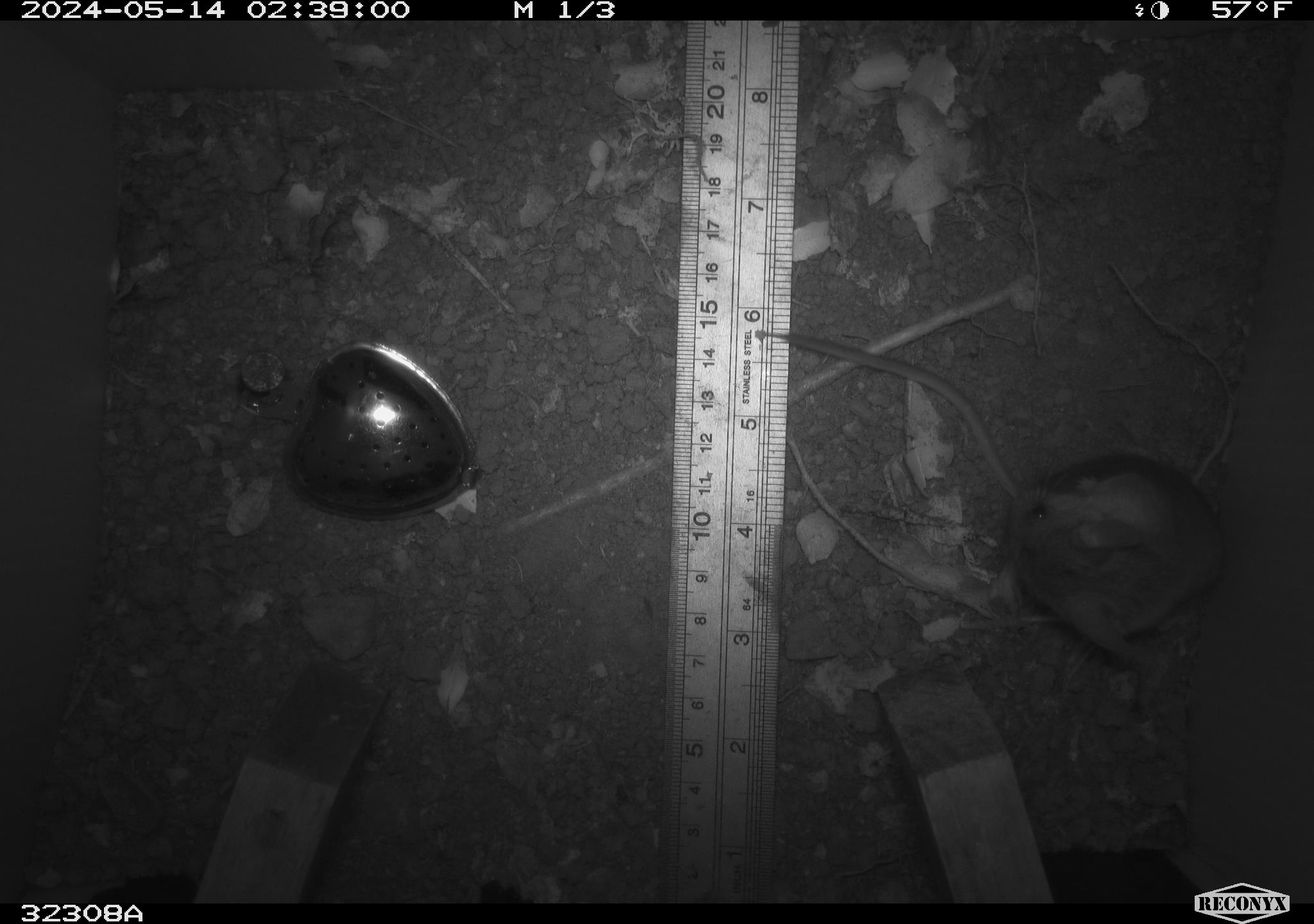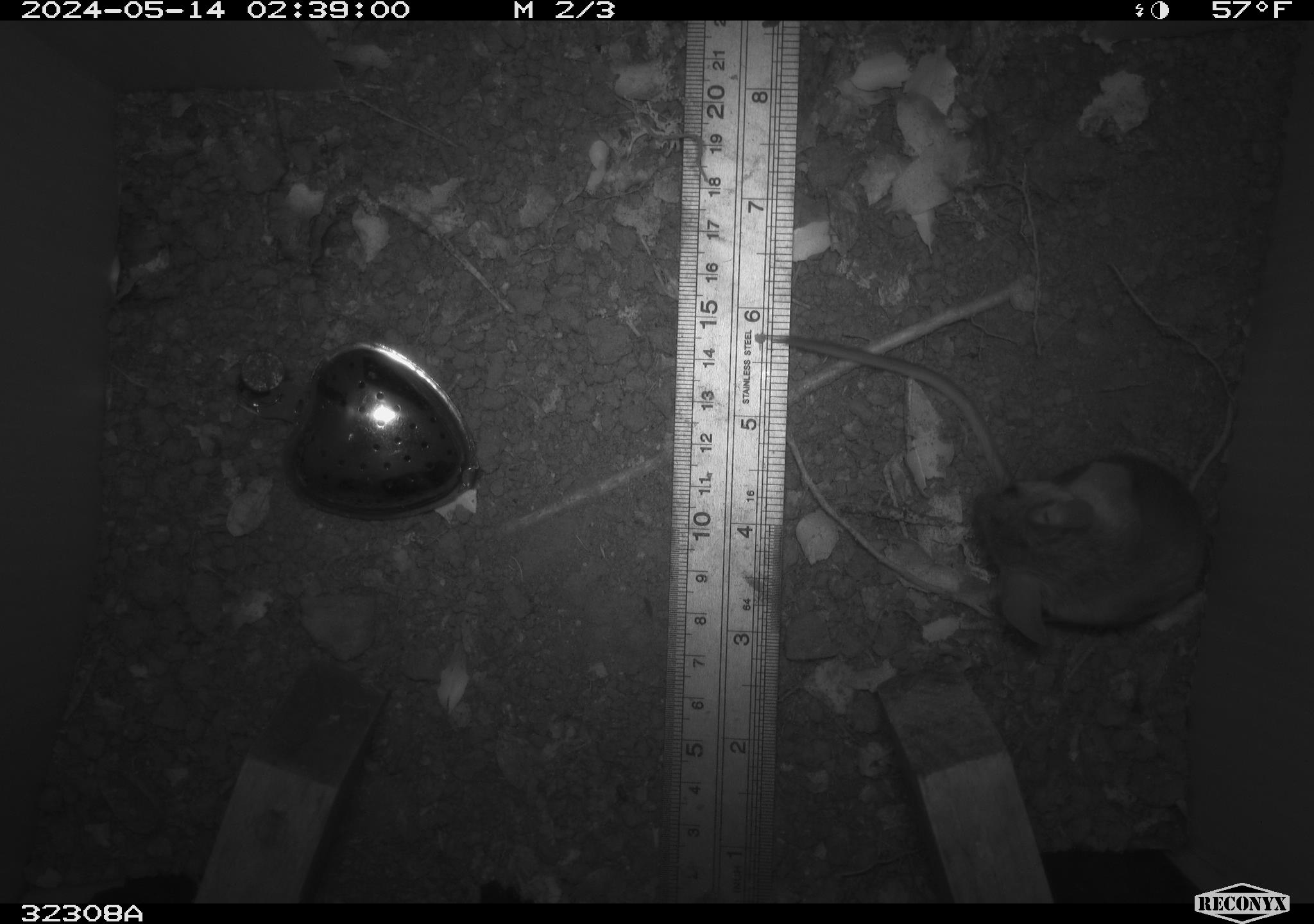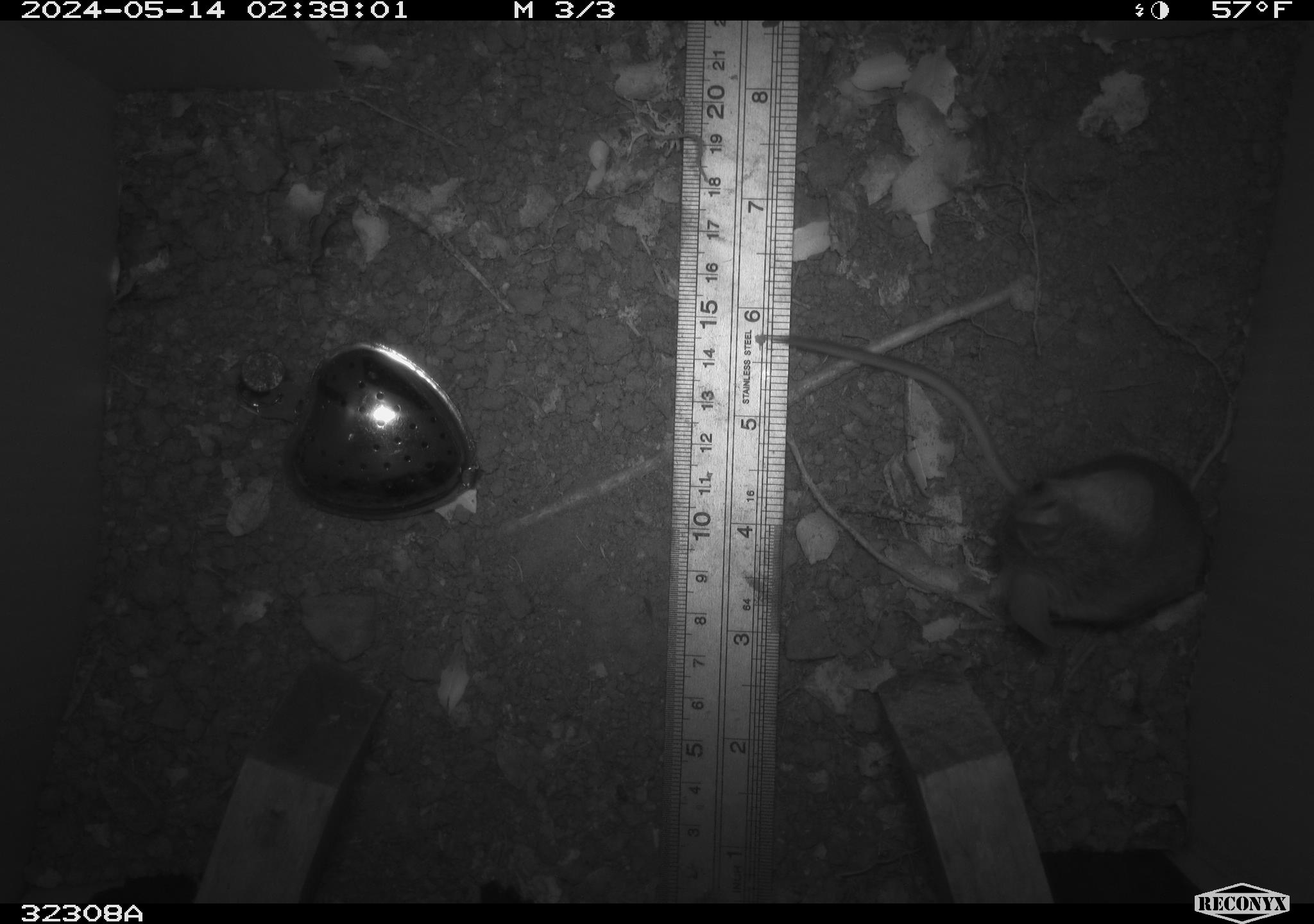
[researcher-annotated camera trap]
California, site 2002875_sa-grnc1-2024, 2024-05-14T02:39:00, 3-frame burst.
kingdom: Animalia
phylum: Chordata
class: Mammalia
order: Rodentia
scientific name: Rodentia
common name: rodent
Rodent (Rodentia).